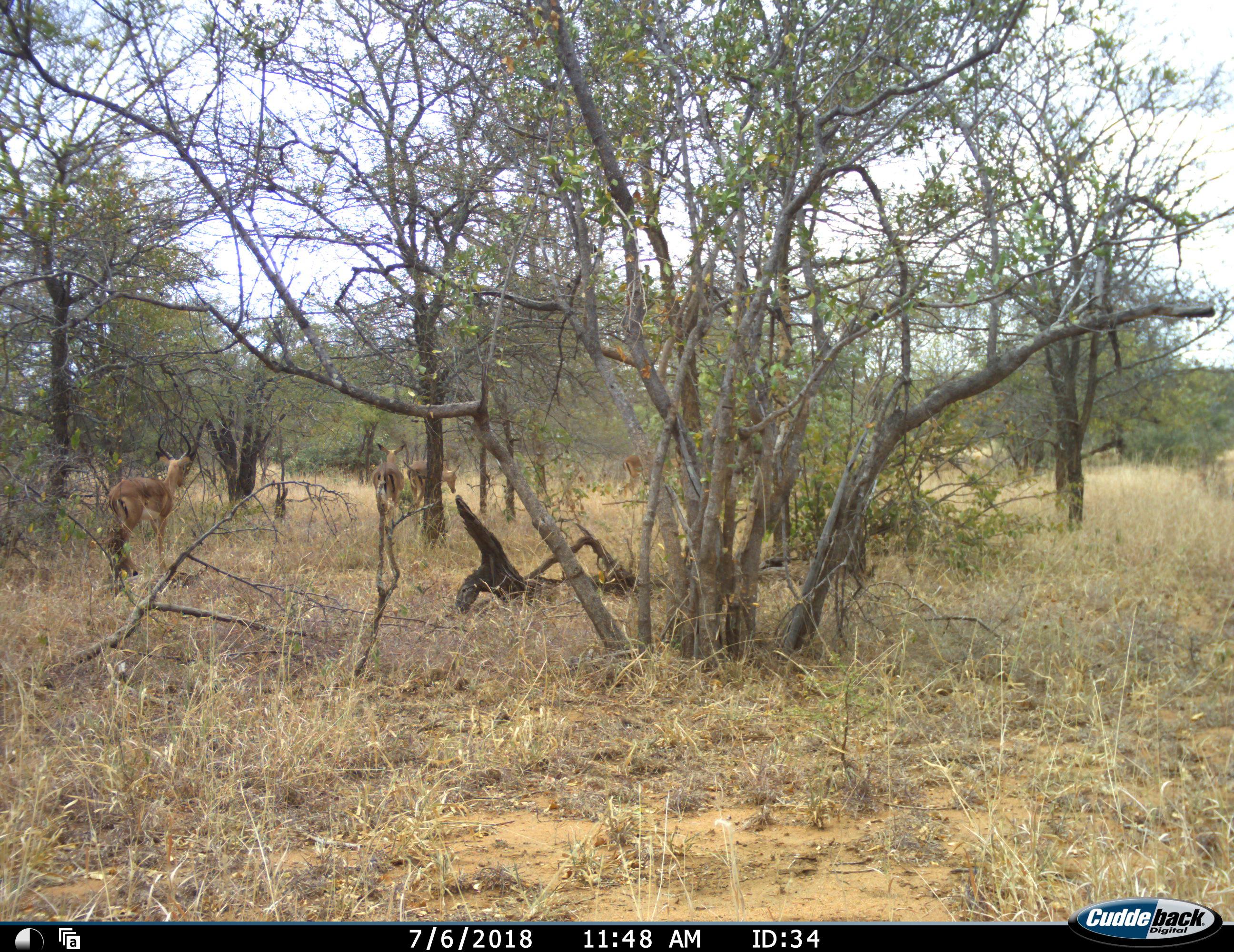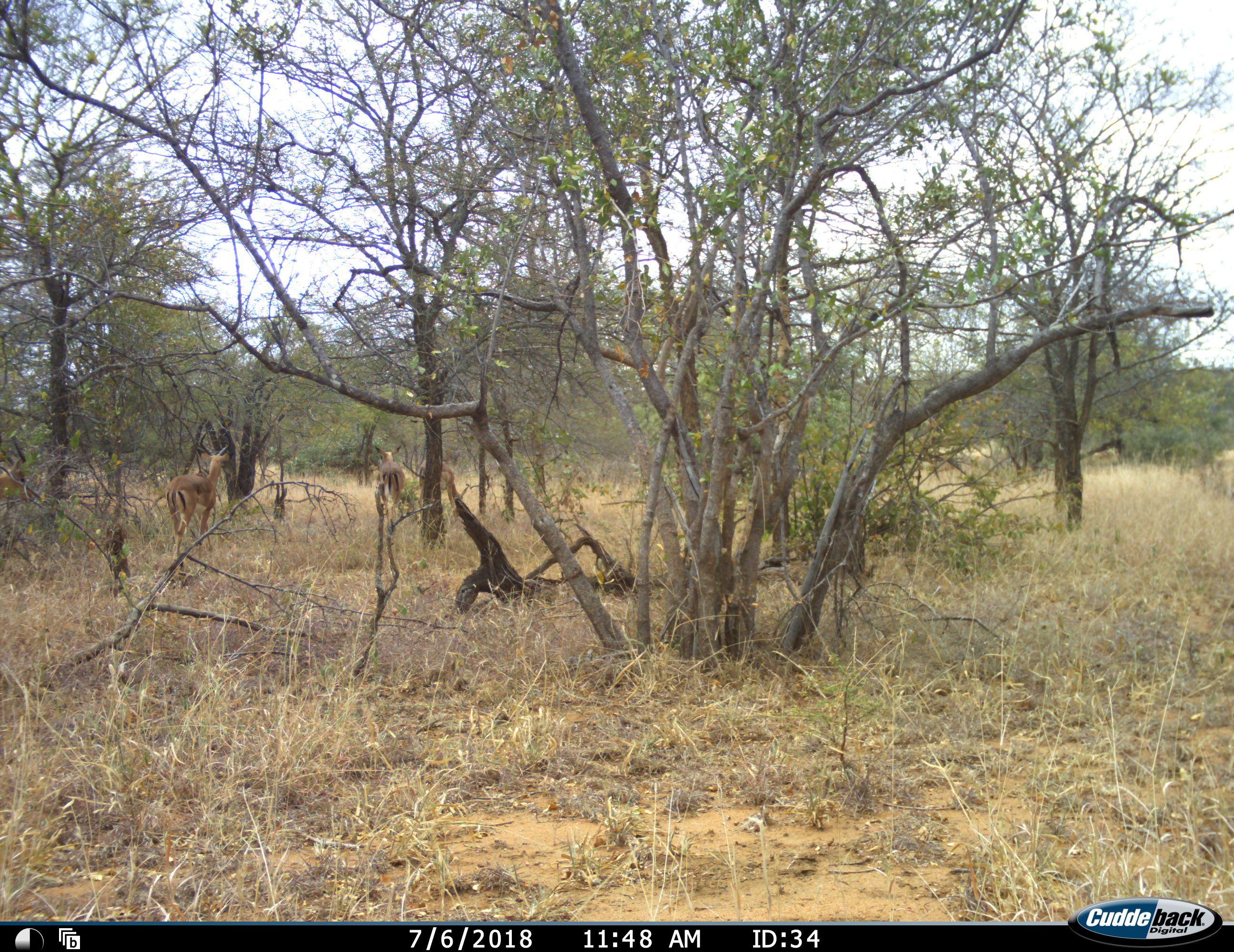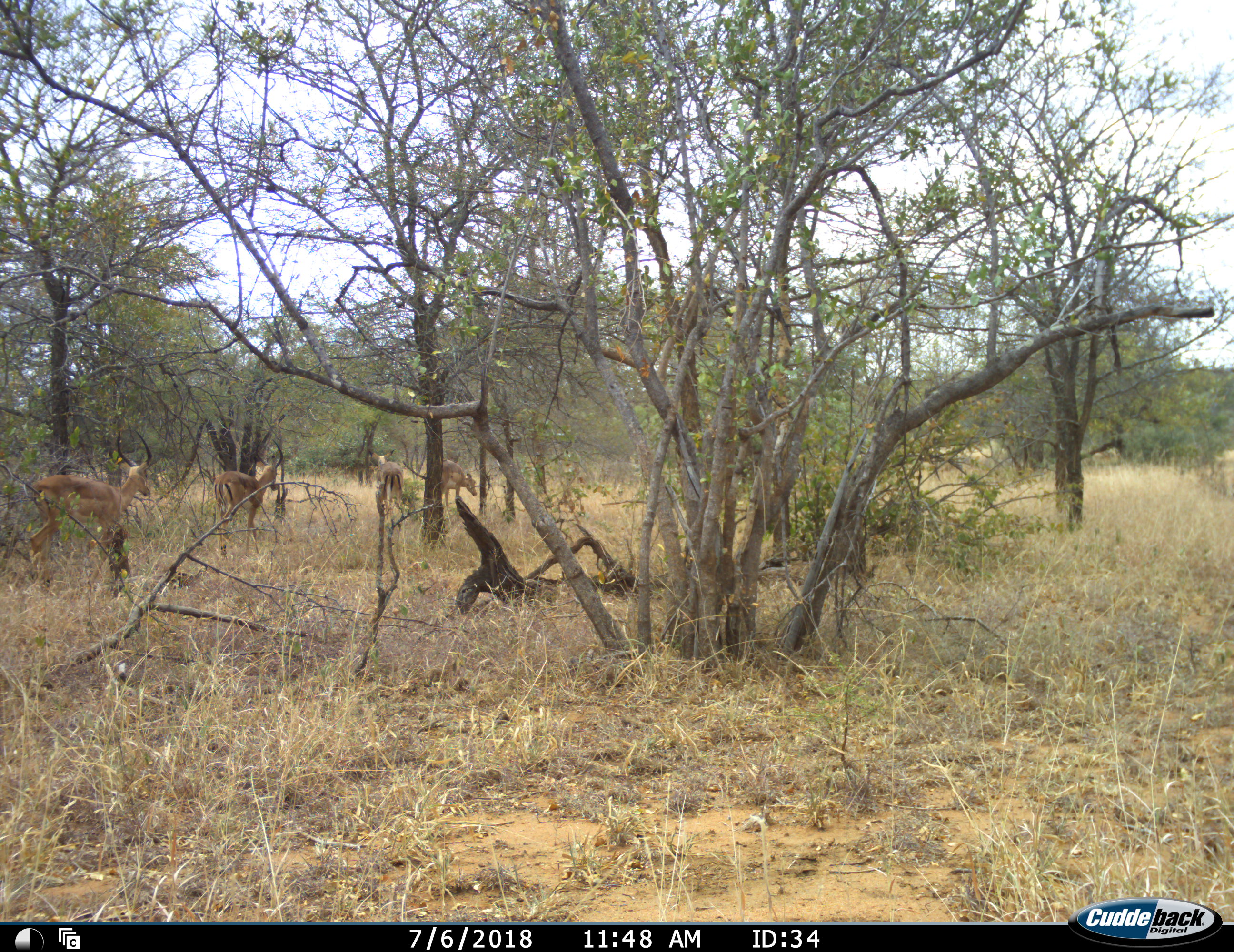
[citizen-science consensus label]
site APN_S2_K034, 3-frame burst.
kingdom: Animalia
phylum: Chordata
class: Mammalia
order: Artiodactyla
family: Bovidae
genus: Aepyceros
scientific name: Aepyceros melampus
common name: impala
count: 5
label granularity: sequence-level